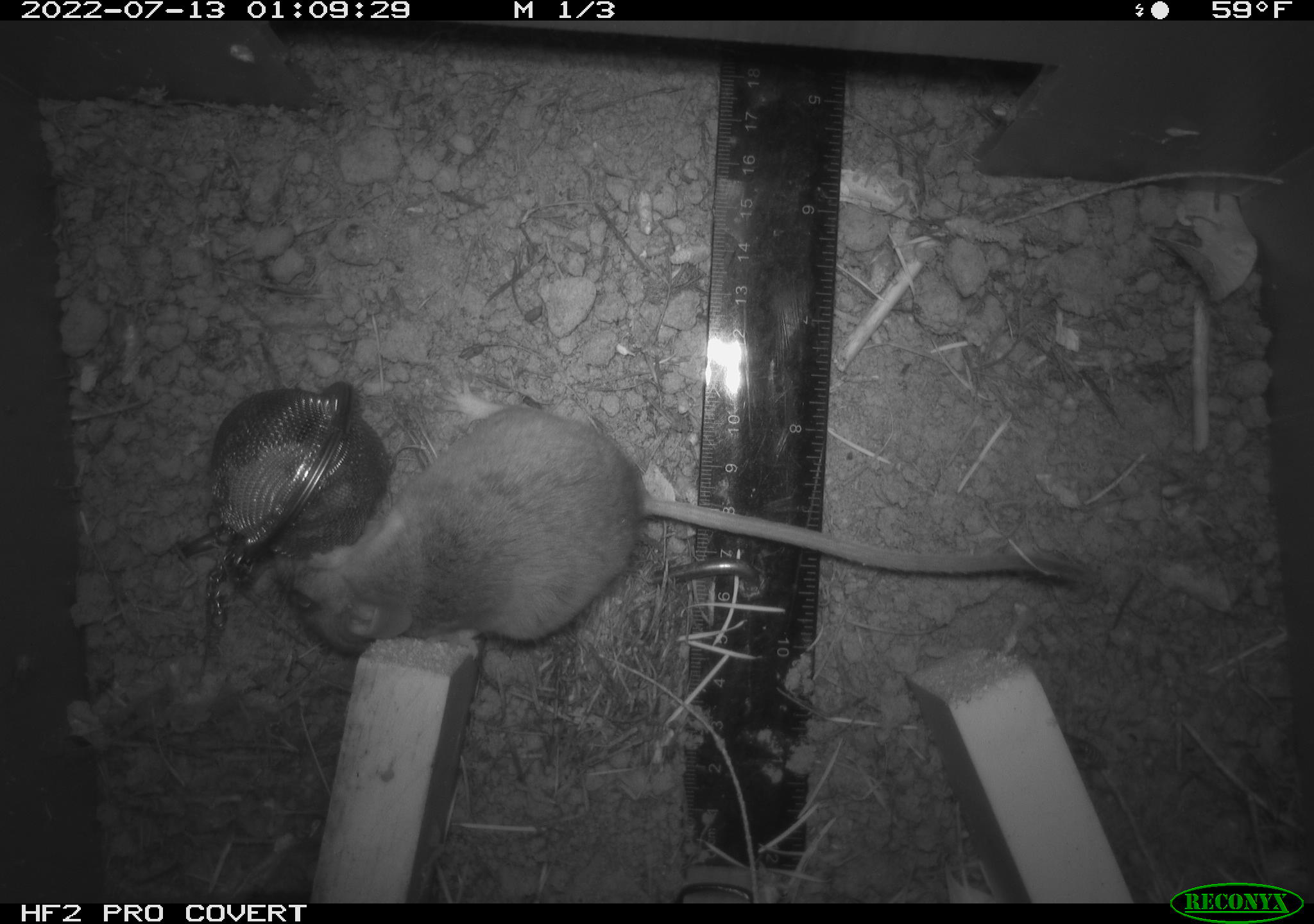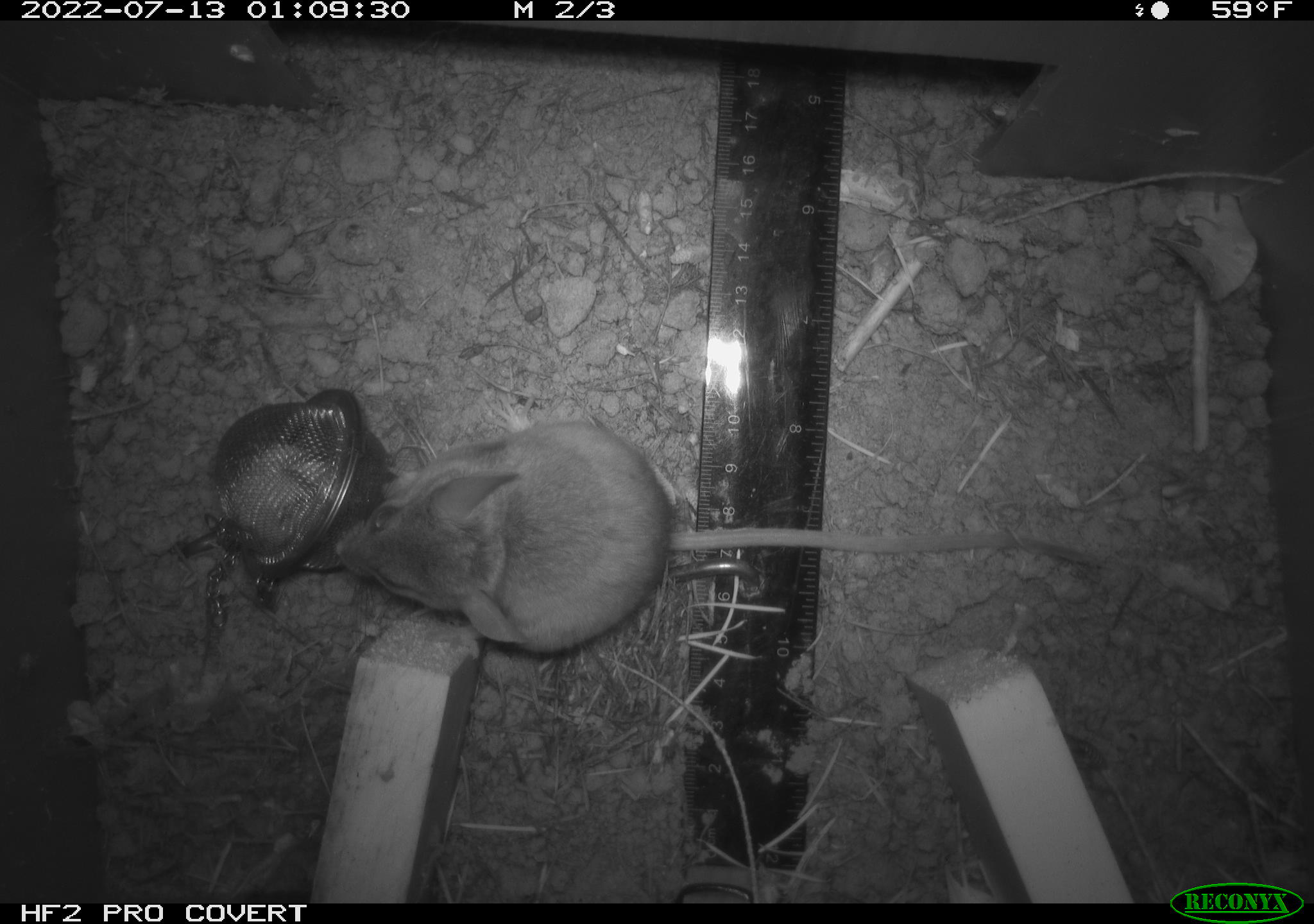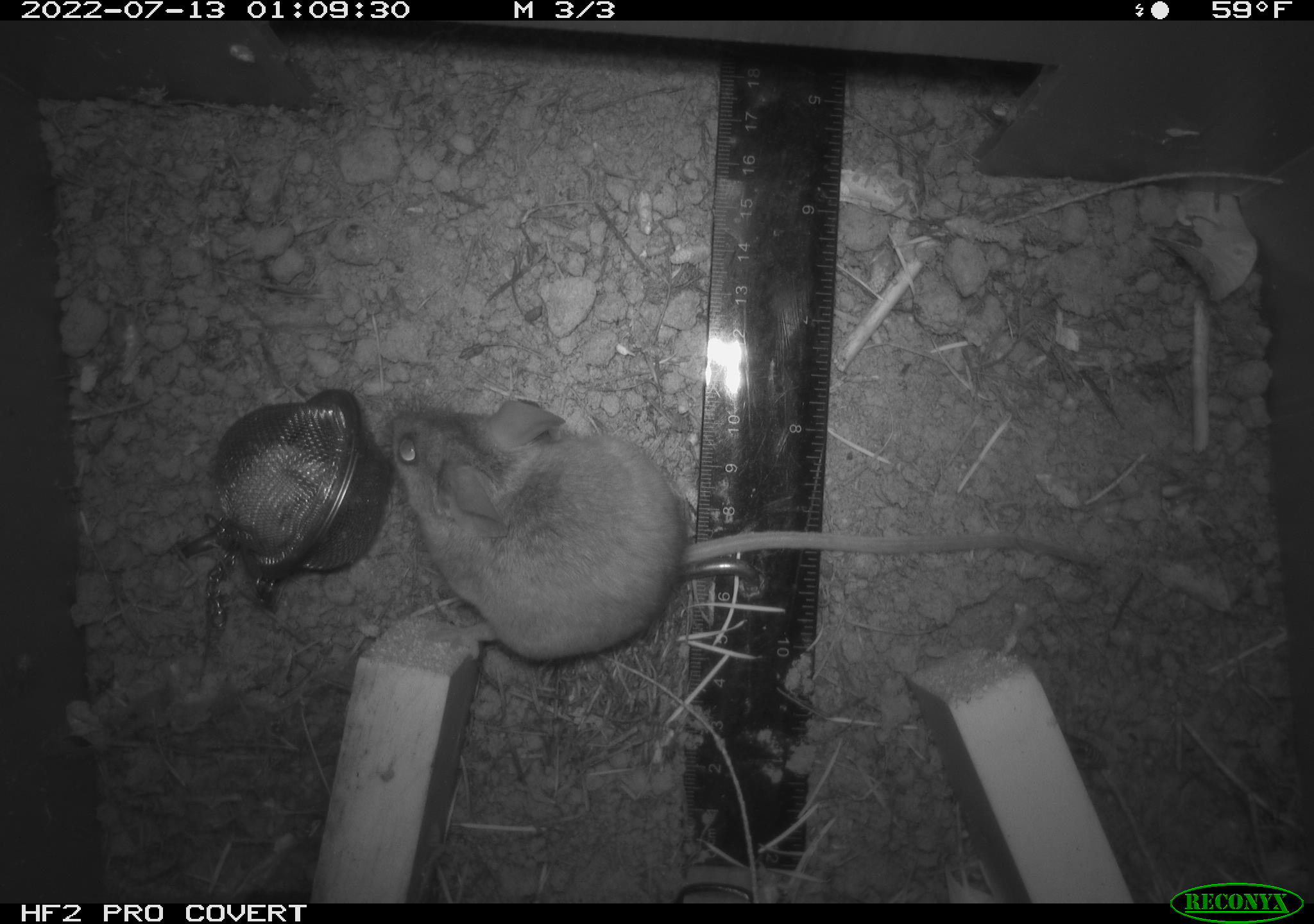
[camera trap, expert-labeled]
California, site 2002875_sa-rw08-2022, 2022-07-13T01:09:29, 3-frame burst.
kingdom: Animalia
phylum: Chordata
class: Mammalia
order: Rodentia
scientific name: Rodentia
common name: mouse species